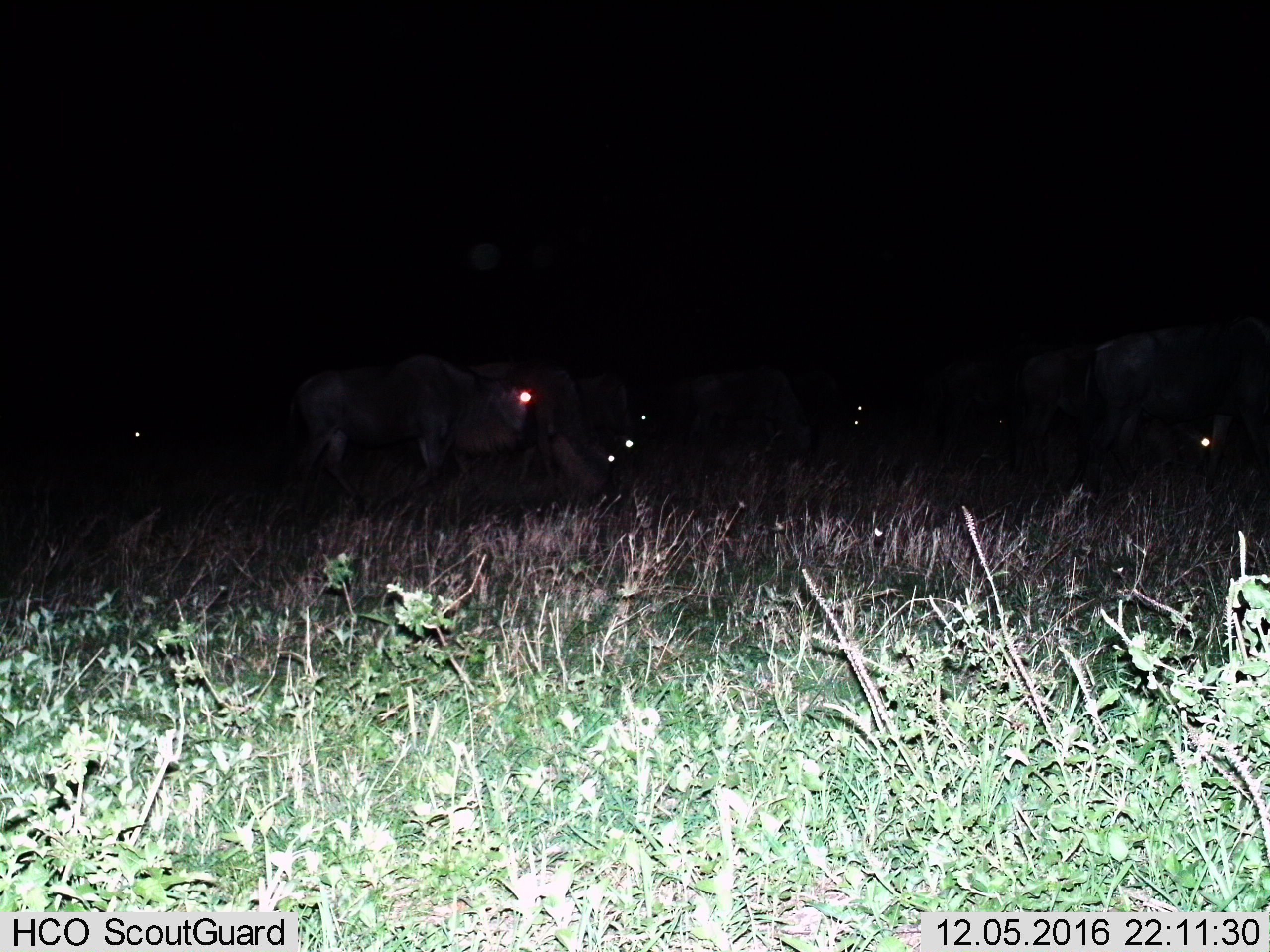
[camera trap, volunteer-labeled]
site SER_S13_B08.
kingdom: Animalia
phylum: Chordata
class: Mammalia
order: Artiodactyla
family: Bovidae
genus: Connochaetes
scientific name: Connochaetes taurinus taurinus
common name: blue wildebeest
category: wildebeestblue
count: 7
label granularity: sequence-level